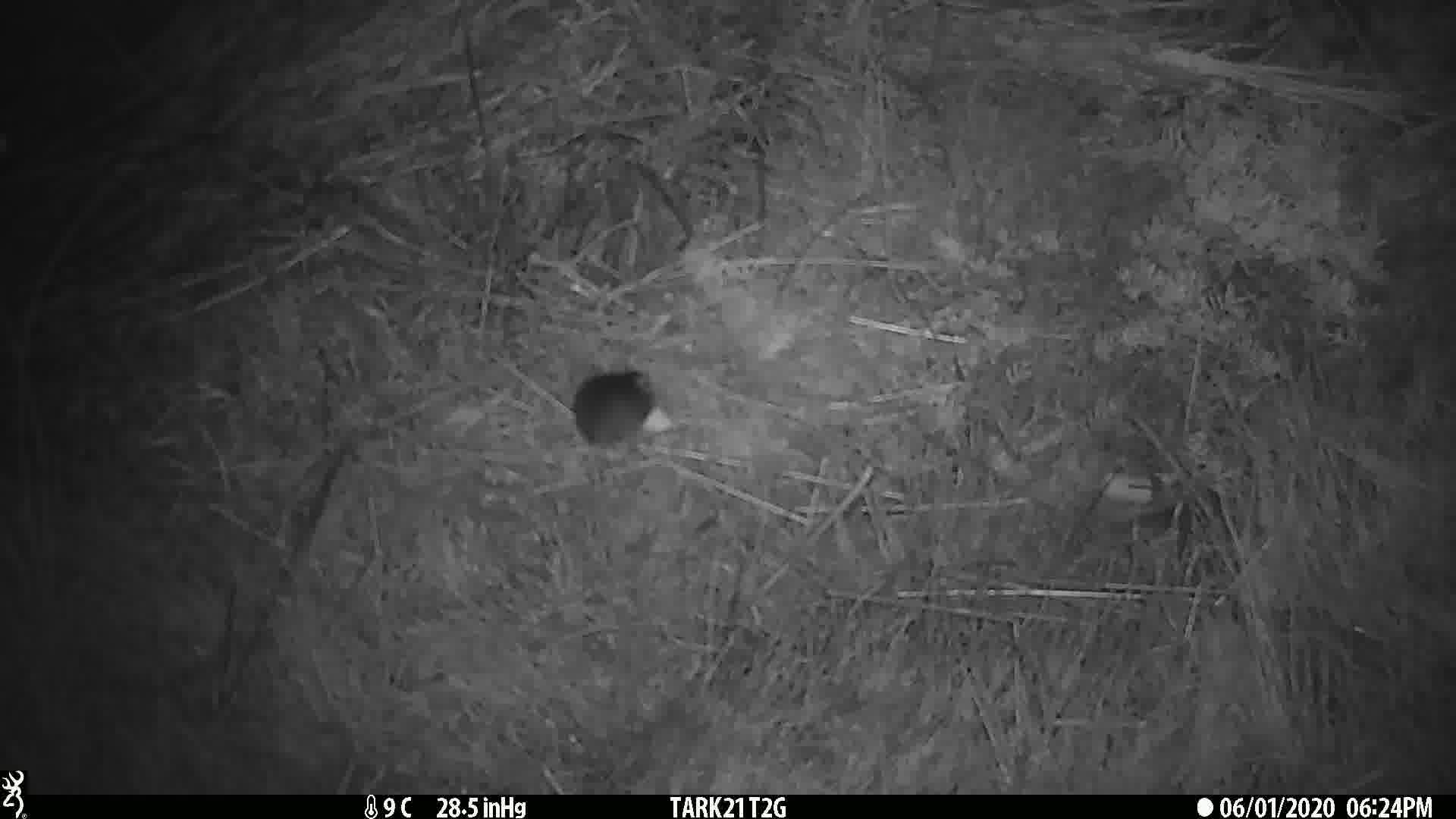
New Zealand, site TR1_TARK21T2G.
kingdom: Animalia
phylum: Chordata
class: Mammalia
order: Rodentia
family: Muridae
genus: Mus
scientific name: Mus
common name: mouse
Mouse (Mus).